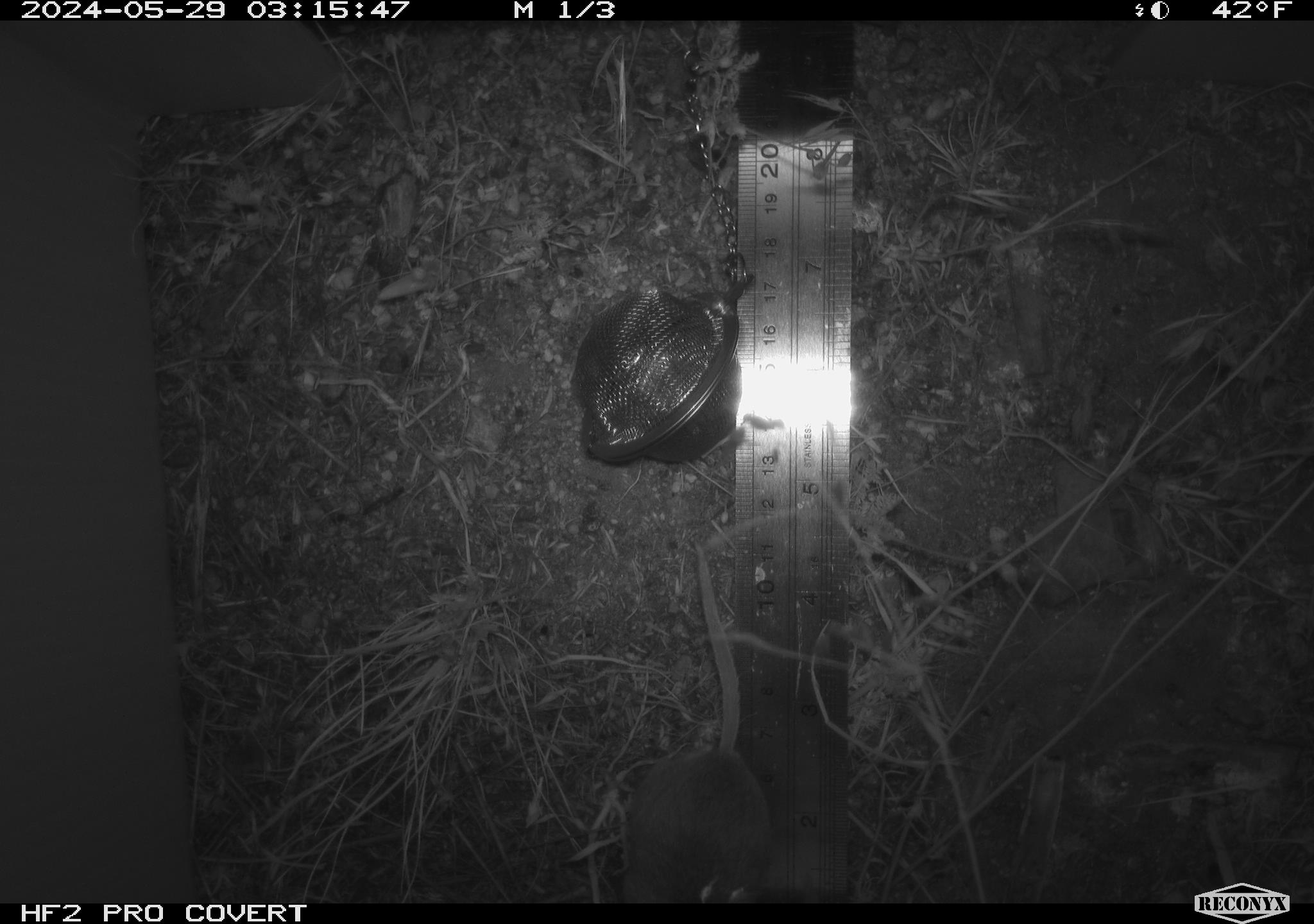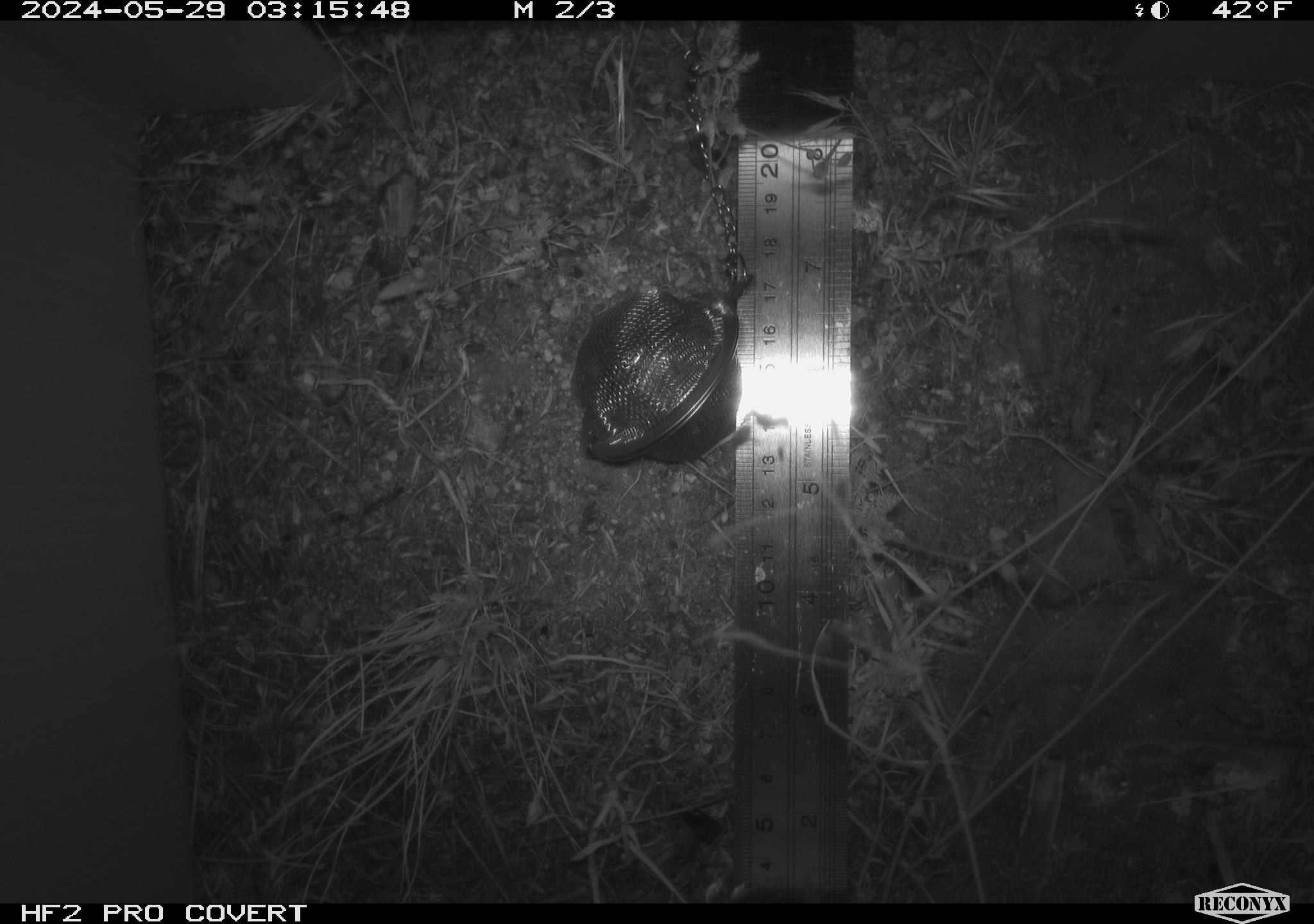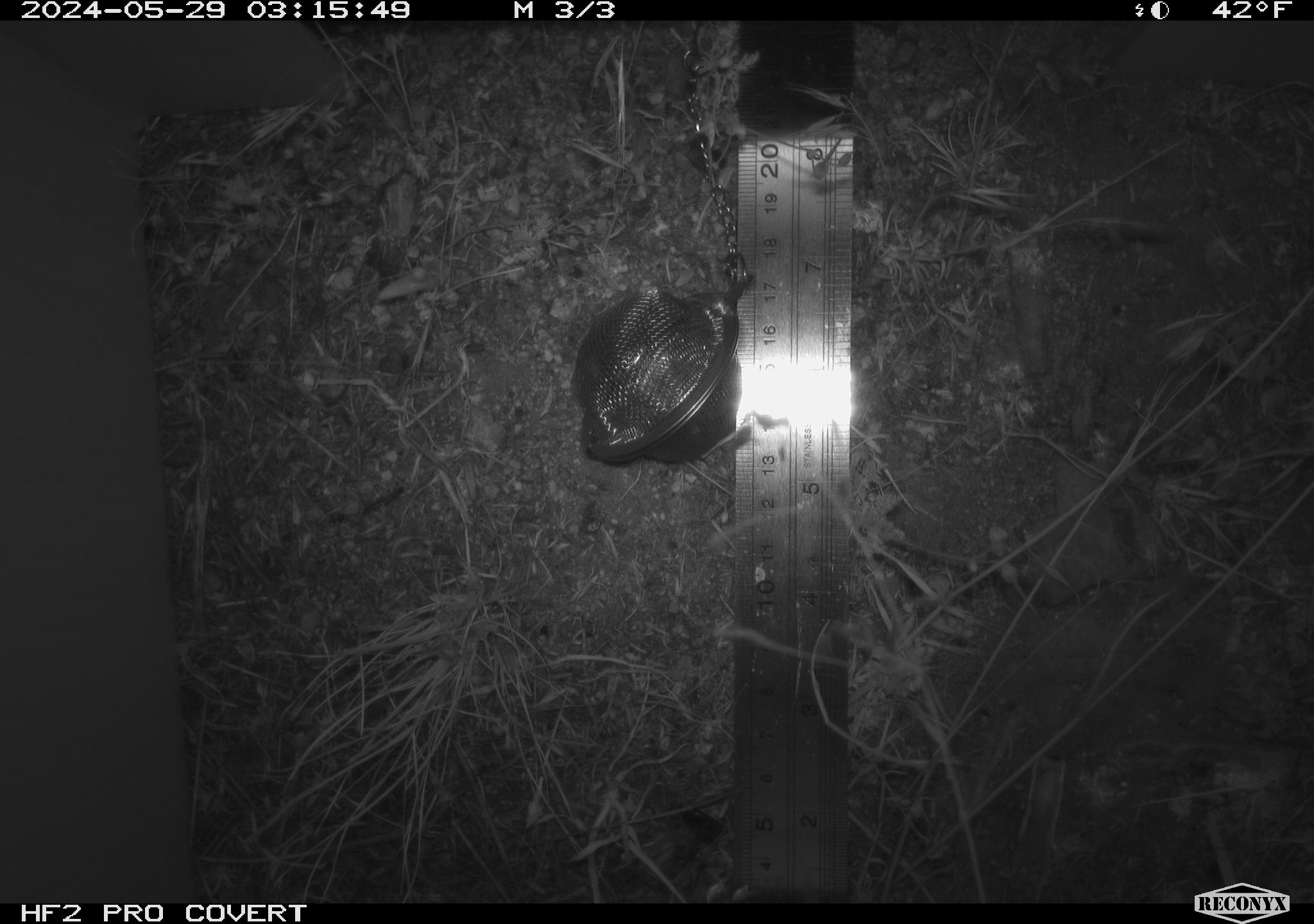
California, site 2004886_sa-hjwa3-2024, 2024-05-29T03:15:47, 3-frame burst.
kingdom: Animalia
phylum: Chordata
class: Mammalia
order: Rodentia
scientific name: Rodentia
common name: rodent